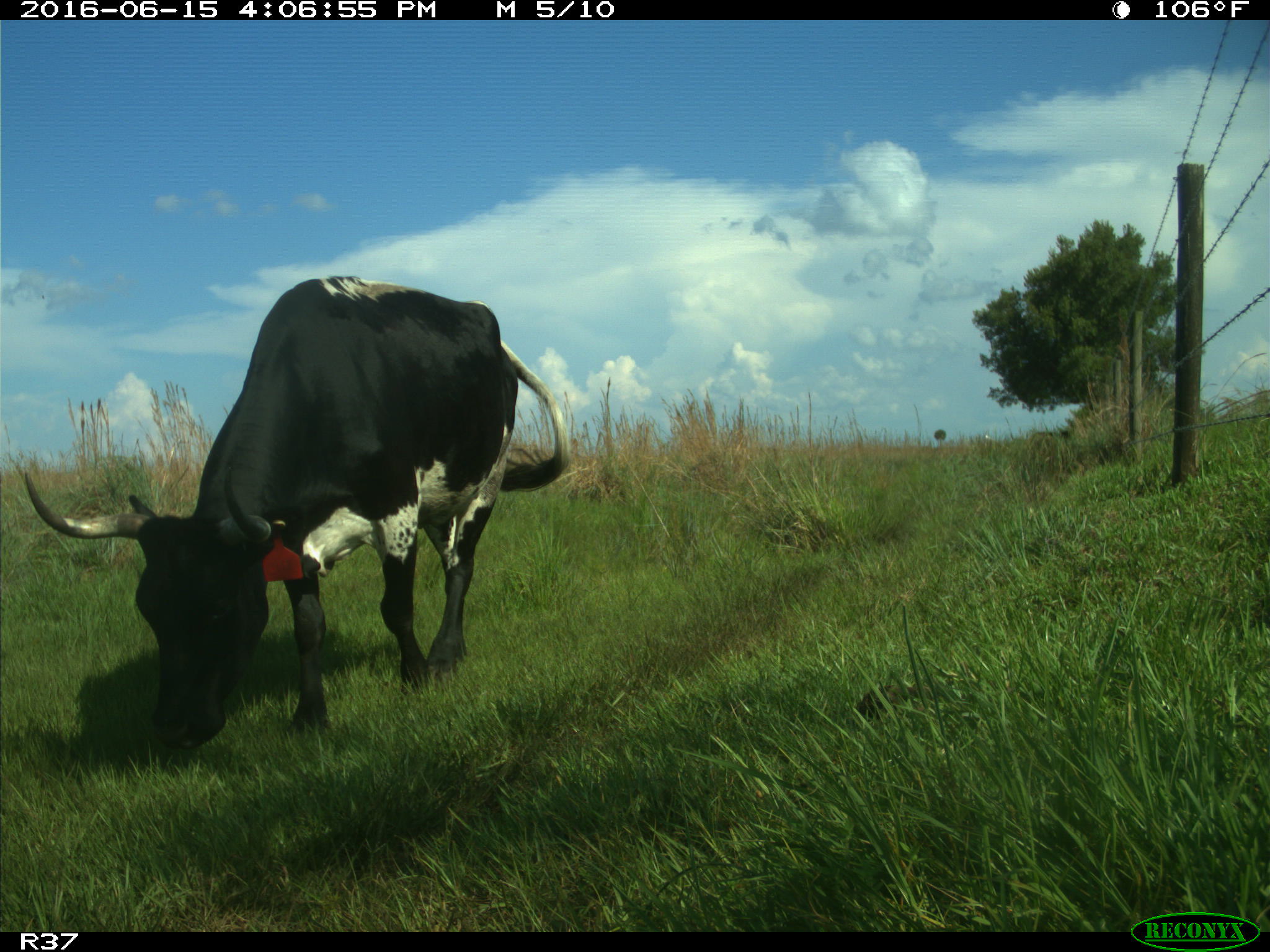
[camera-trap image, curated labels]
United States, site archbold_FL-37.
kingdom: Animalia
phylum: Chordata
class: Mammalia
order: Artiodactyla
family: Bovidae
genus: Bos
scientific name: Bos taurus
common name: domestic cow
Bos taurus (domestic cow).